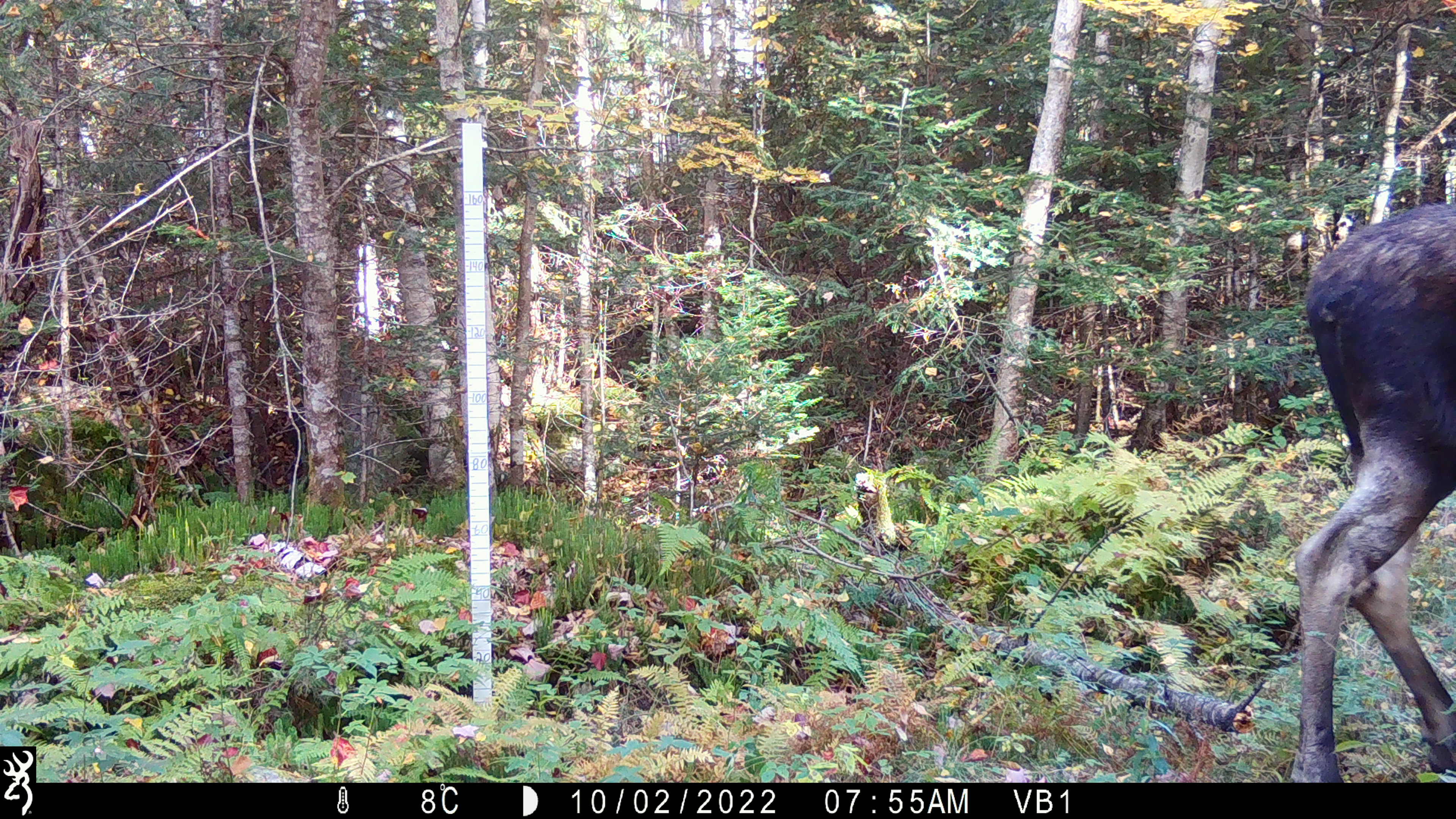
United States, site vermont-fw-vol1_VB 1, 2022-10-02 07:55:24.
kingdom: Animalia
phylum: Chordata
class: Mammalia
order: Artiodactyla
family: Cervidae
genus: Alces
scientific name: Alces alces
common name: moose